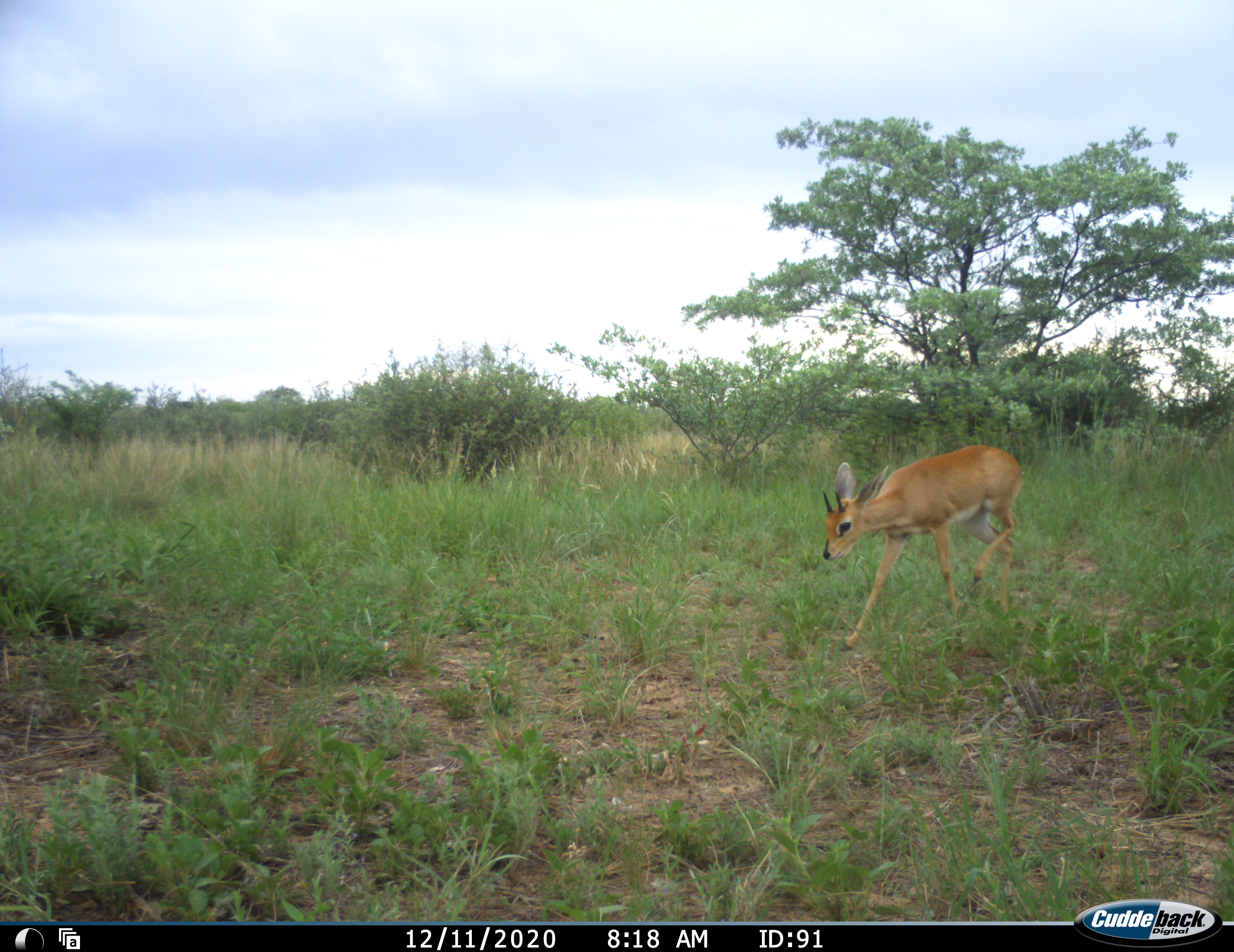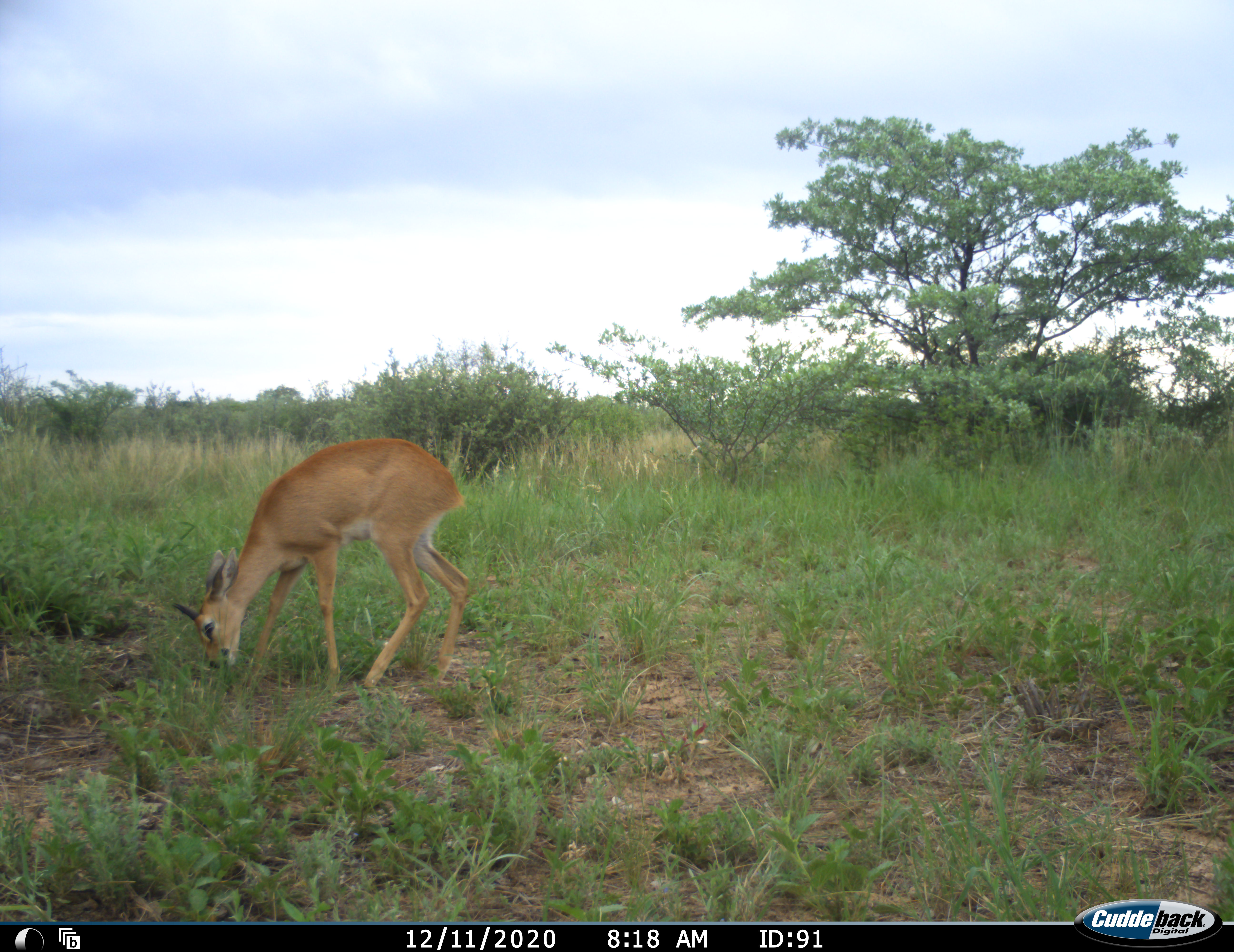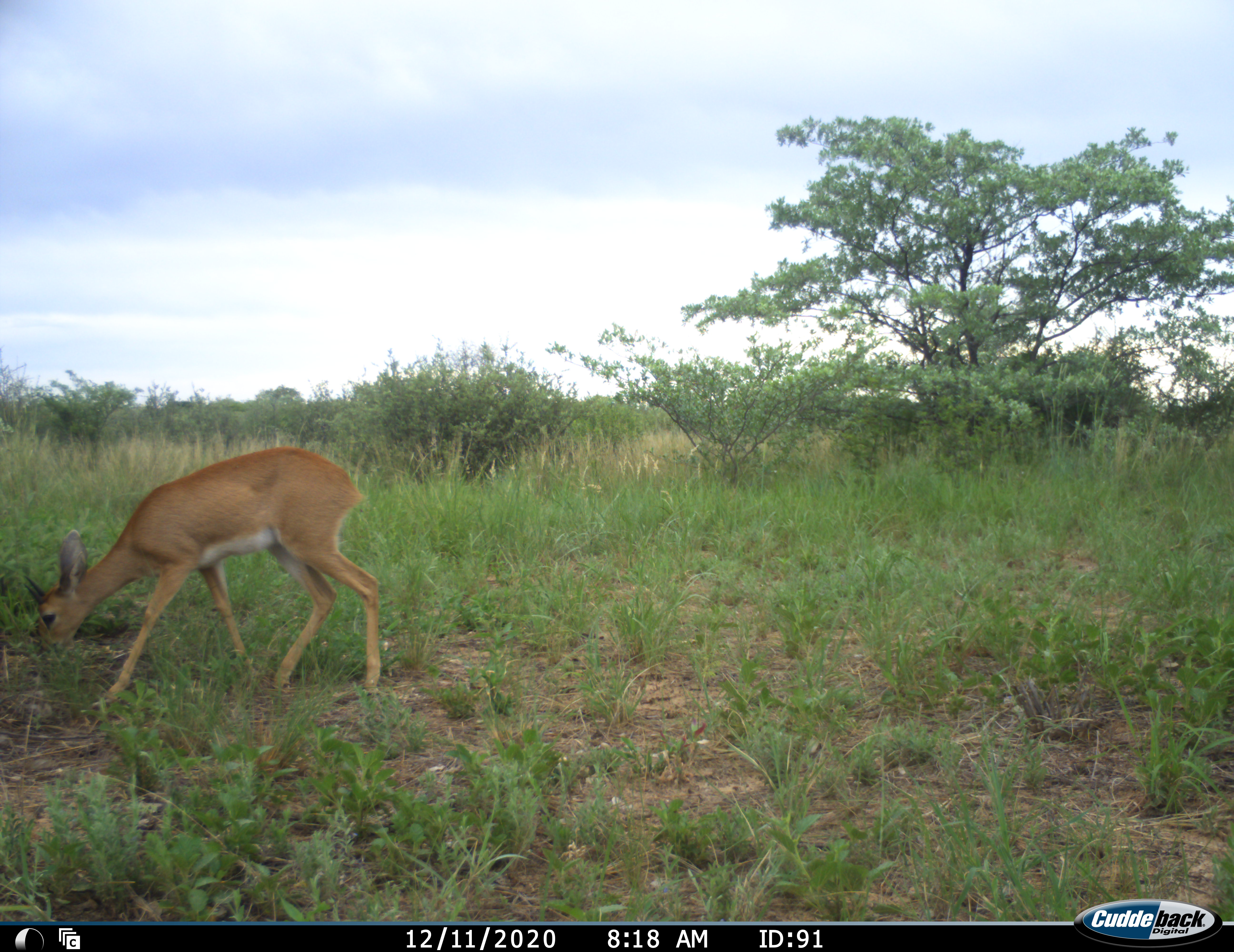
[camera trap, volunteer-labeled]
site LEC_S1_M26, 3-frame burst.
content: unidentified animal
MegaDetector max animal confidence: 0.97